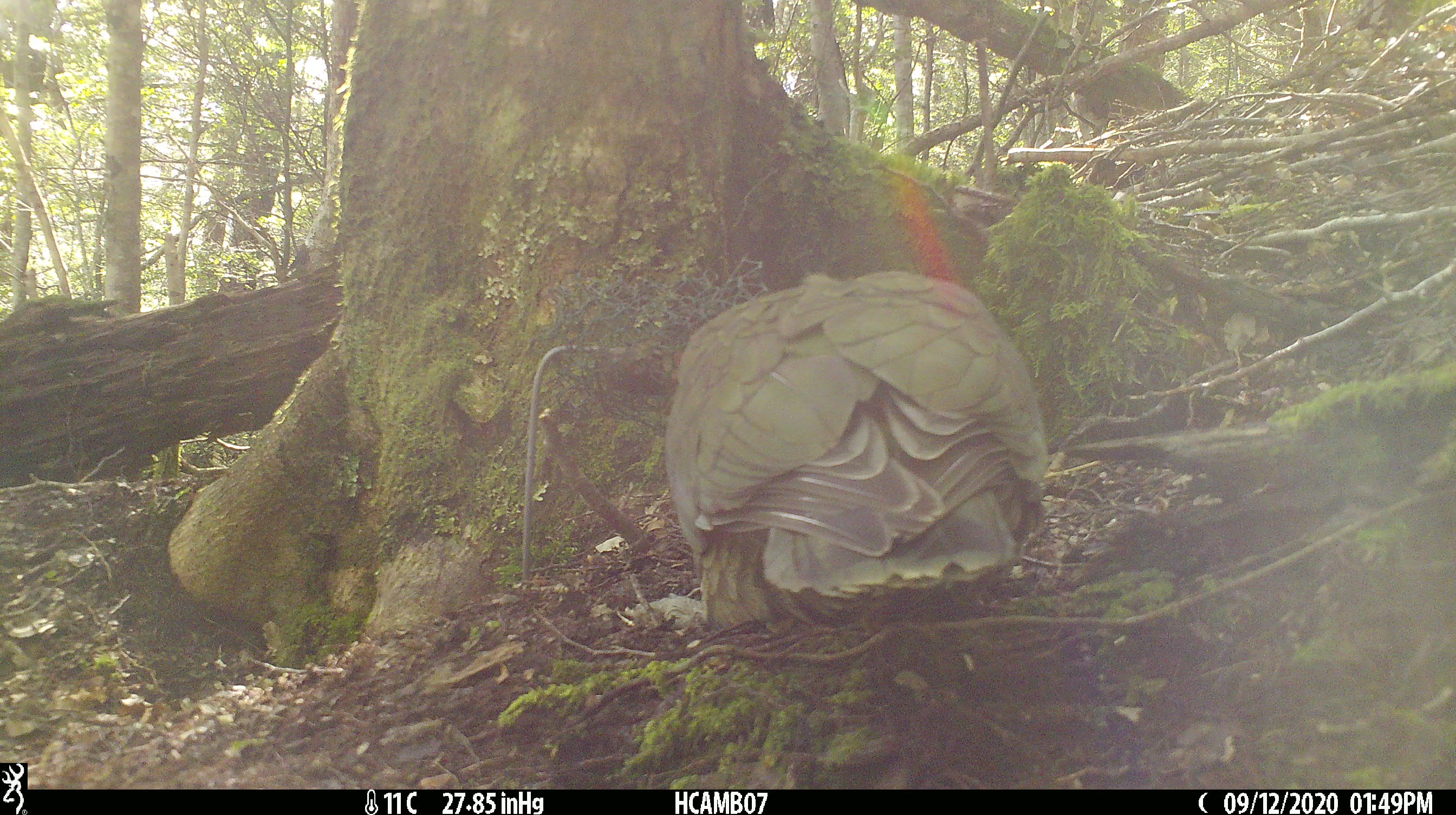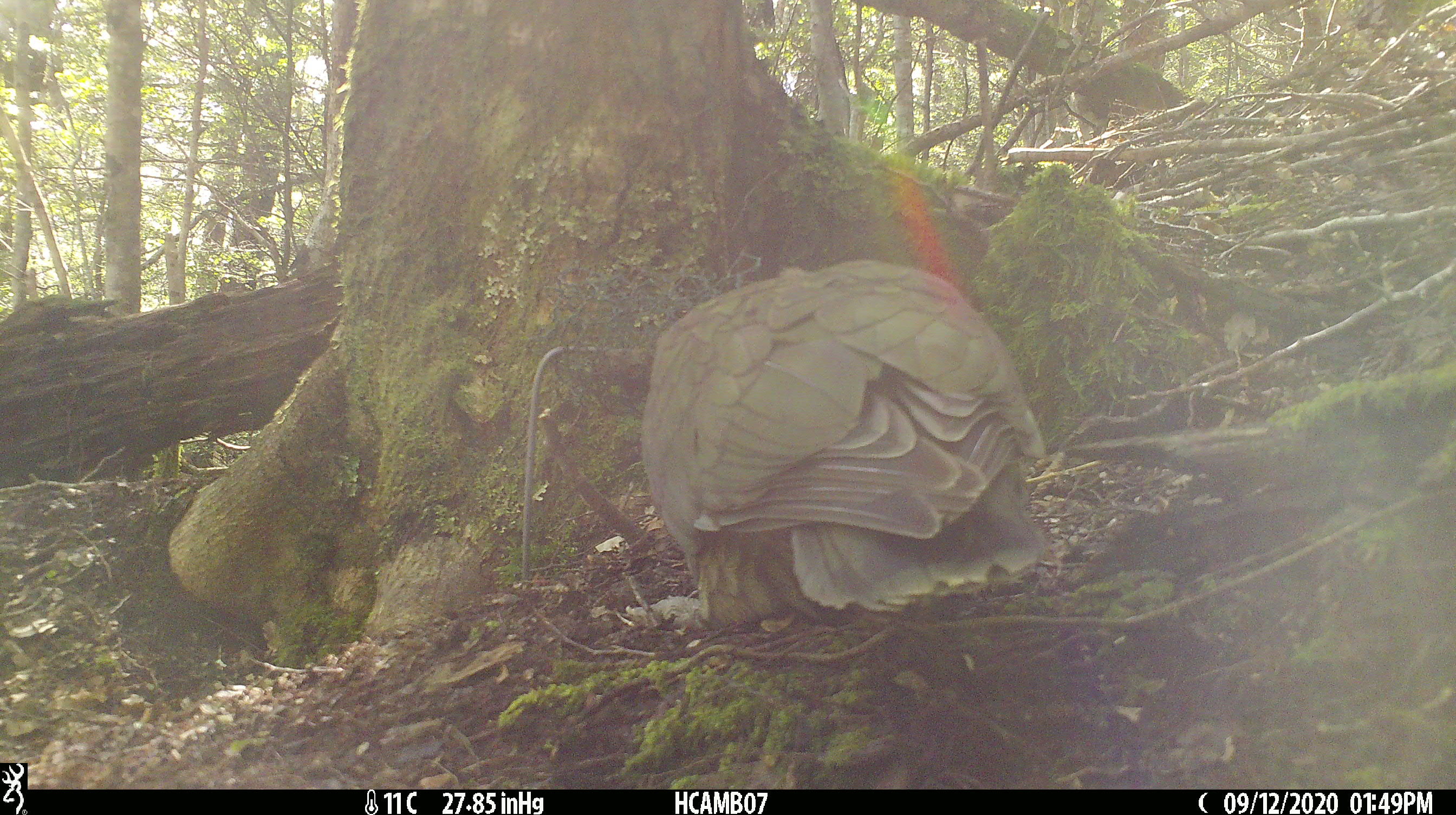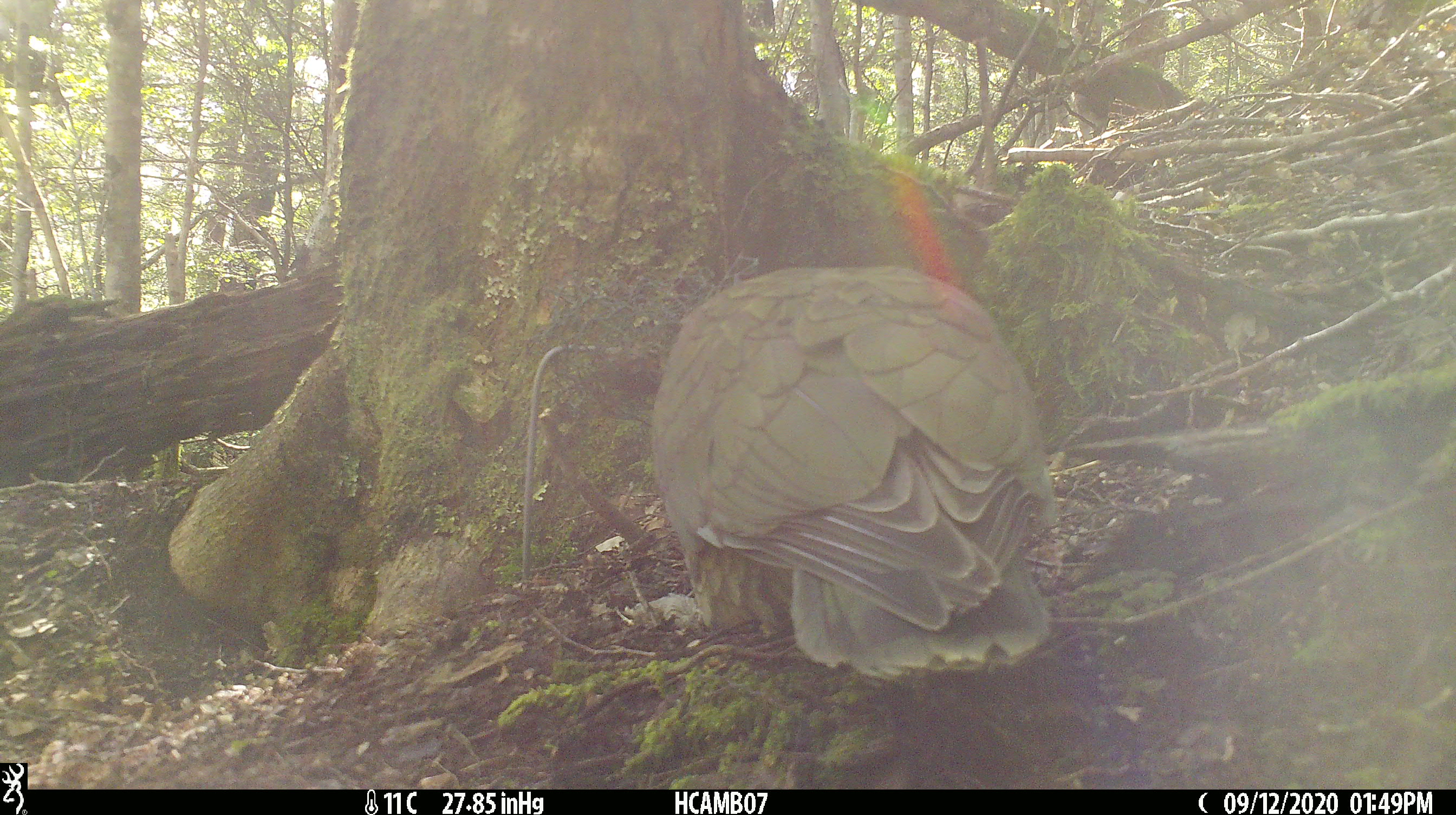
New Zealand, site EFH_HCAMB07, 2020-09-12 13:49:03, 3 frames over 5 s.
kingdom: Animalia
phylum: Chordata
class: Aves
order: Psittaciformes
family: Strigopidae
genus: Nestor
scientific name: Nestor notabilis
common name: kea